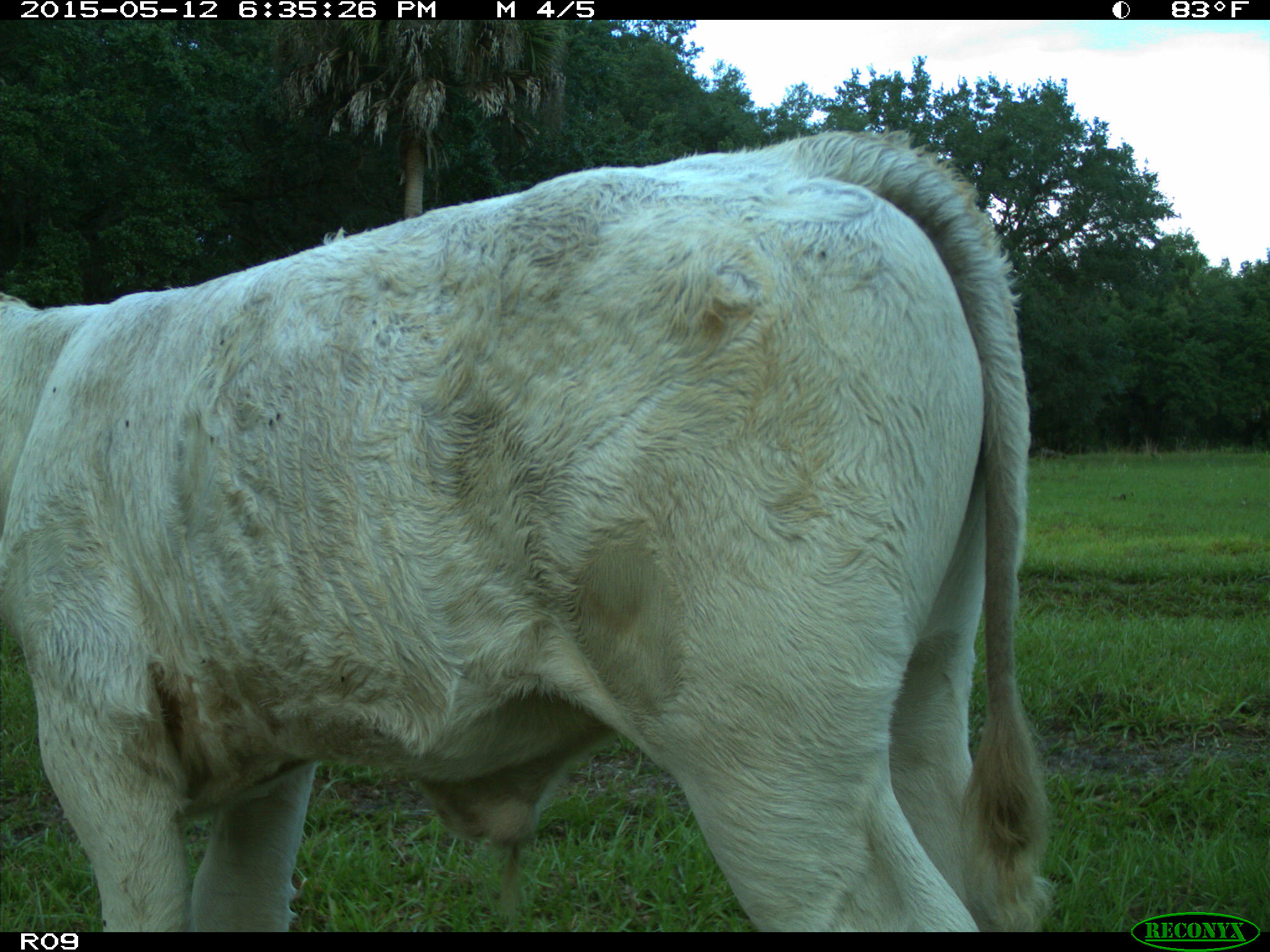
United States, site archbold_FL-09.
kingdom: Animalia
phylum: Chordata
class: Mammalia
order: Artiodactyla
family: Bovidae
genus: Bos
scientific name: Bos taurus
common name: domestic cow